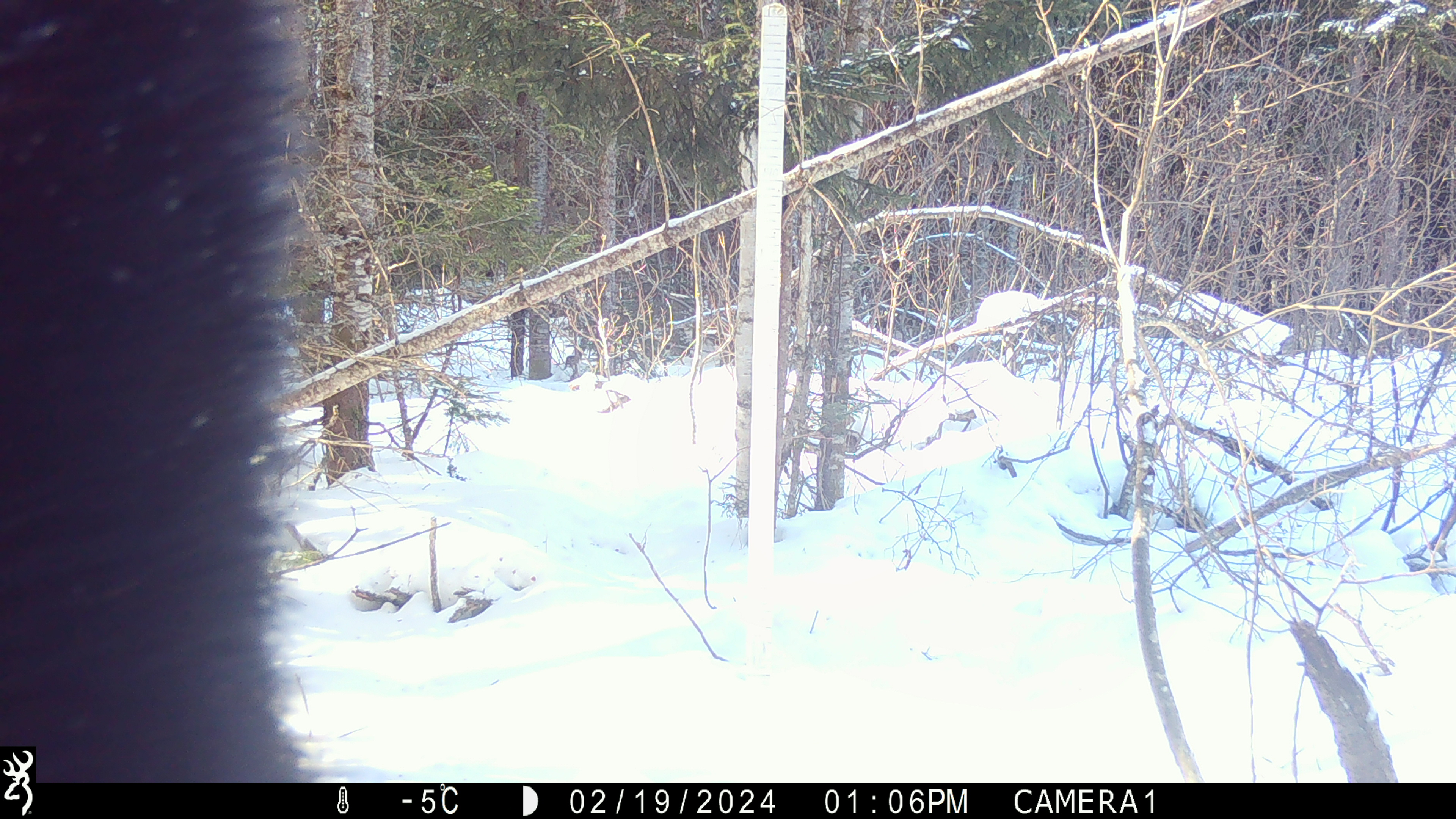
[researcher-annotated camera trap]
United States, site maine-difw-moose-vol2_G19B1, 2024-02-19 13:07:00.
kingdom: Animalia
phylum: Chordata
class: Mammalia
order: Artiodactyla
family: Cervidae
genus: Alces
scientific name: Alces alces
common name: moose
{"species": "moose (Alces alces)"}